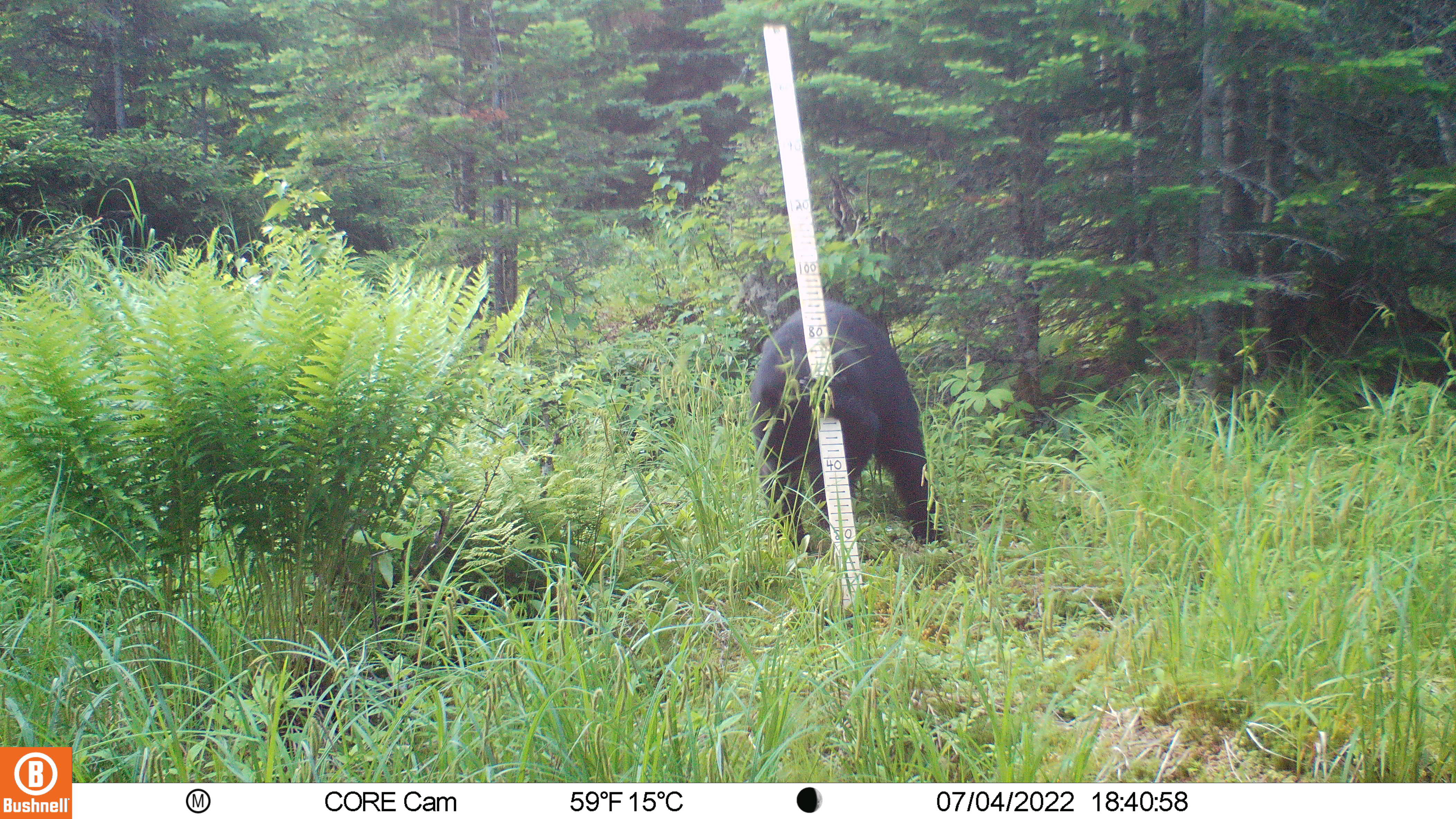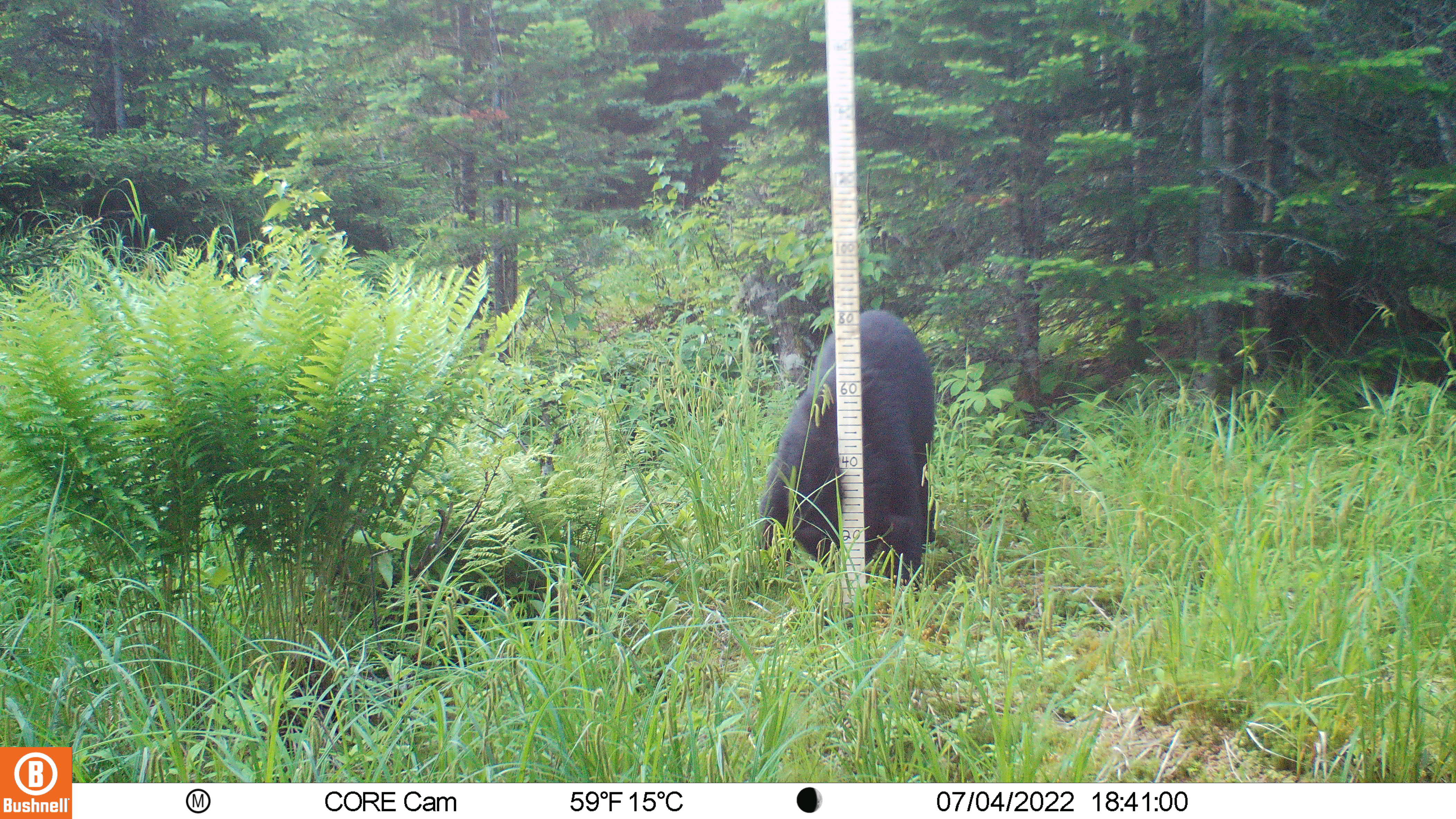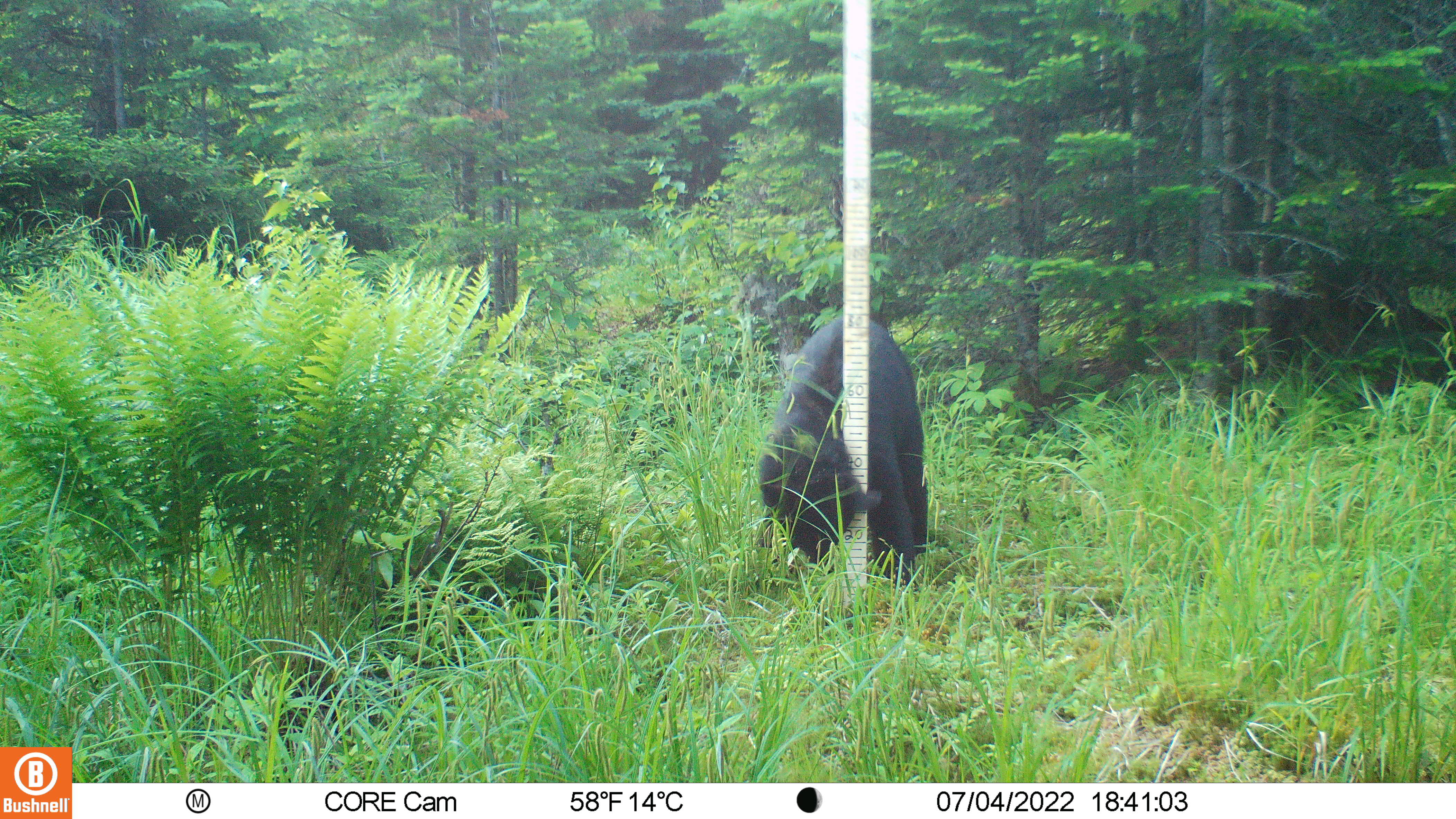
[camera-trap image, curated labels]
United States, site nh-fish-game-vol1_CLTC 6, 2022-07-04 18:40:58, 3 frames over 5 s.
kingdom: Animalia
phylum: Chordata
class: Mammalia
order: Carnivora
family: Ursidae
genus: Ursus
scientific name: Ursus americanus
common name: black bear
Black bear (Ursus americanus).